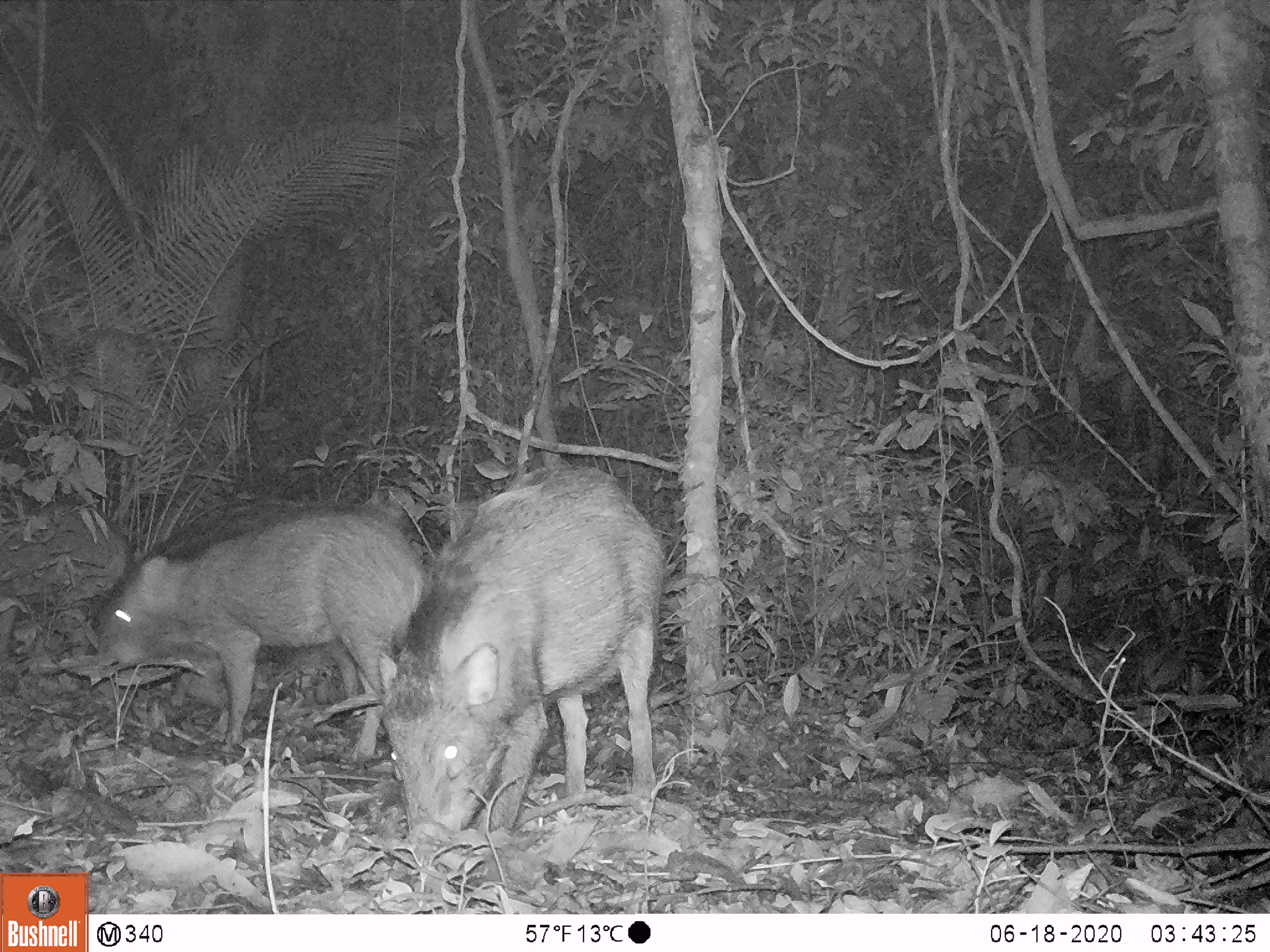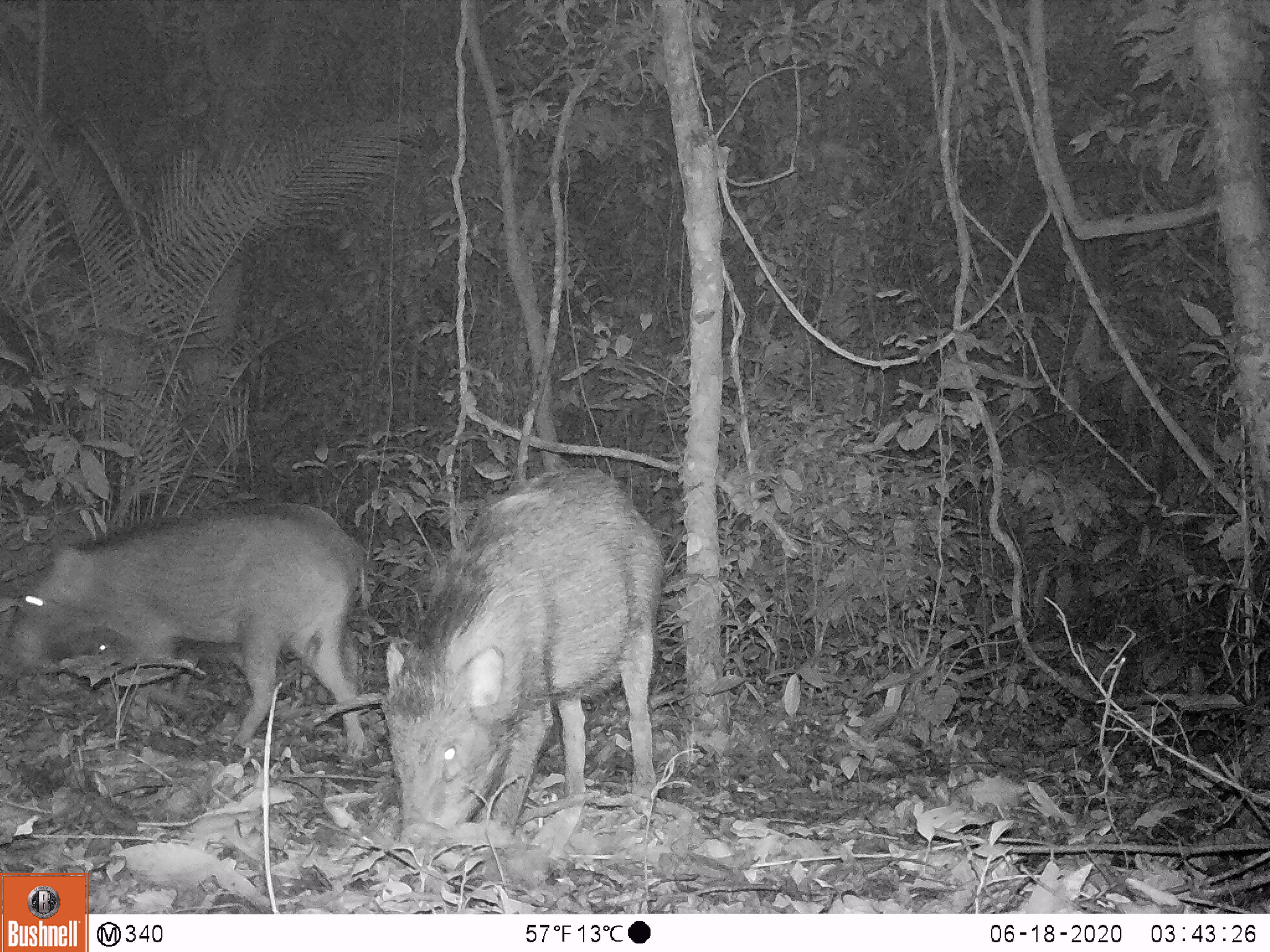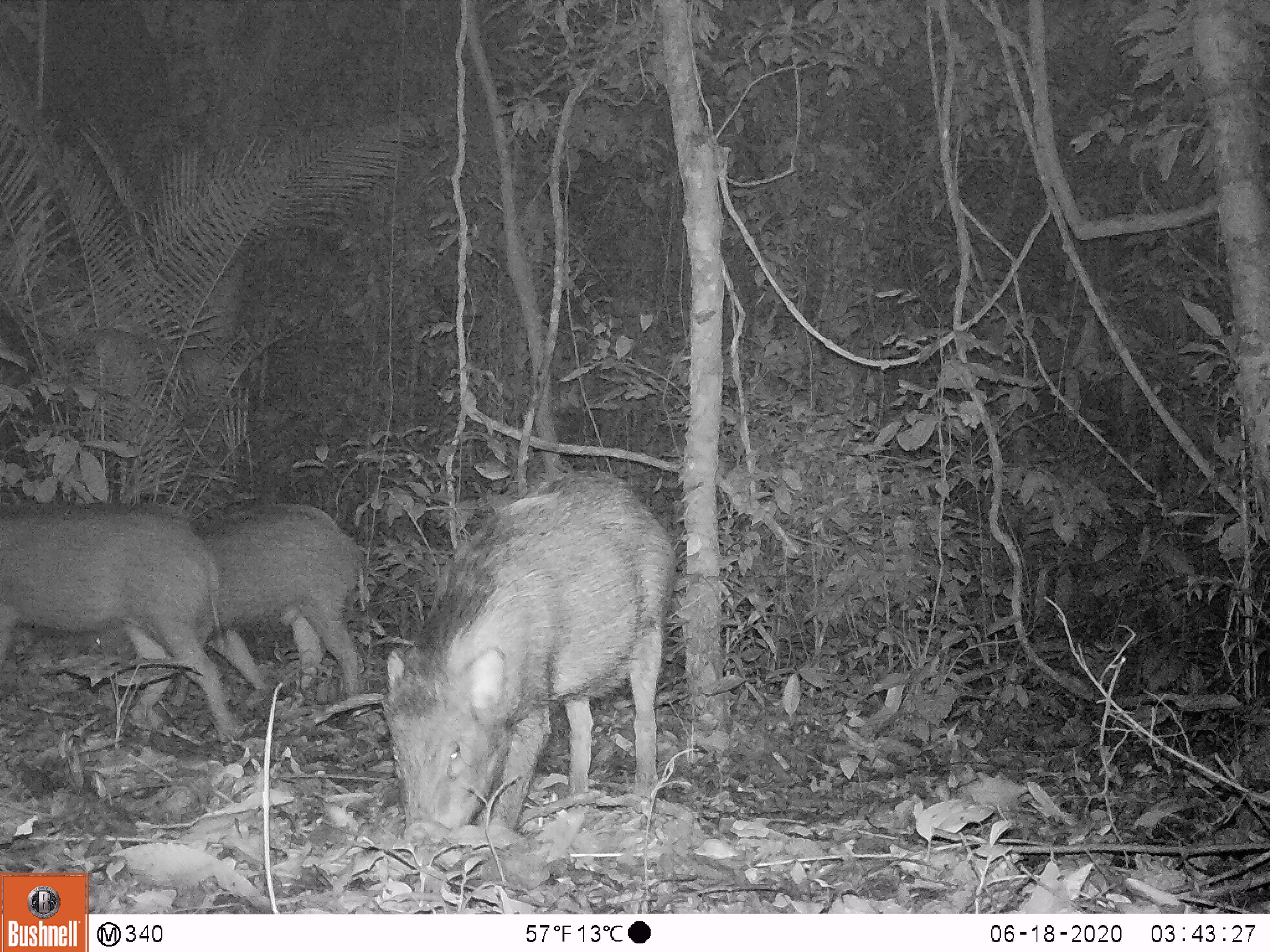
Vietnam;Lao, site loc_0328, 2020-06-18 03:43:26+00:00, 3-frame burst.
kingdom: Animalia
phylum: Chordata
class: Mammalia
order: Artiodactyla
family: Suidae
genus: Sus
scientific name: Sus scrofa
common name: eurasian wild pig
Eurasian wild pig (Sus scrofa). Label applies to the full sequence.